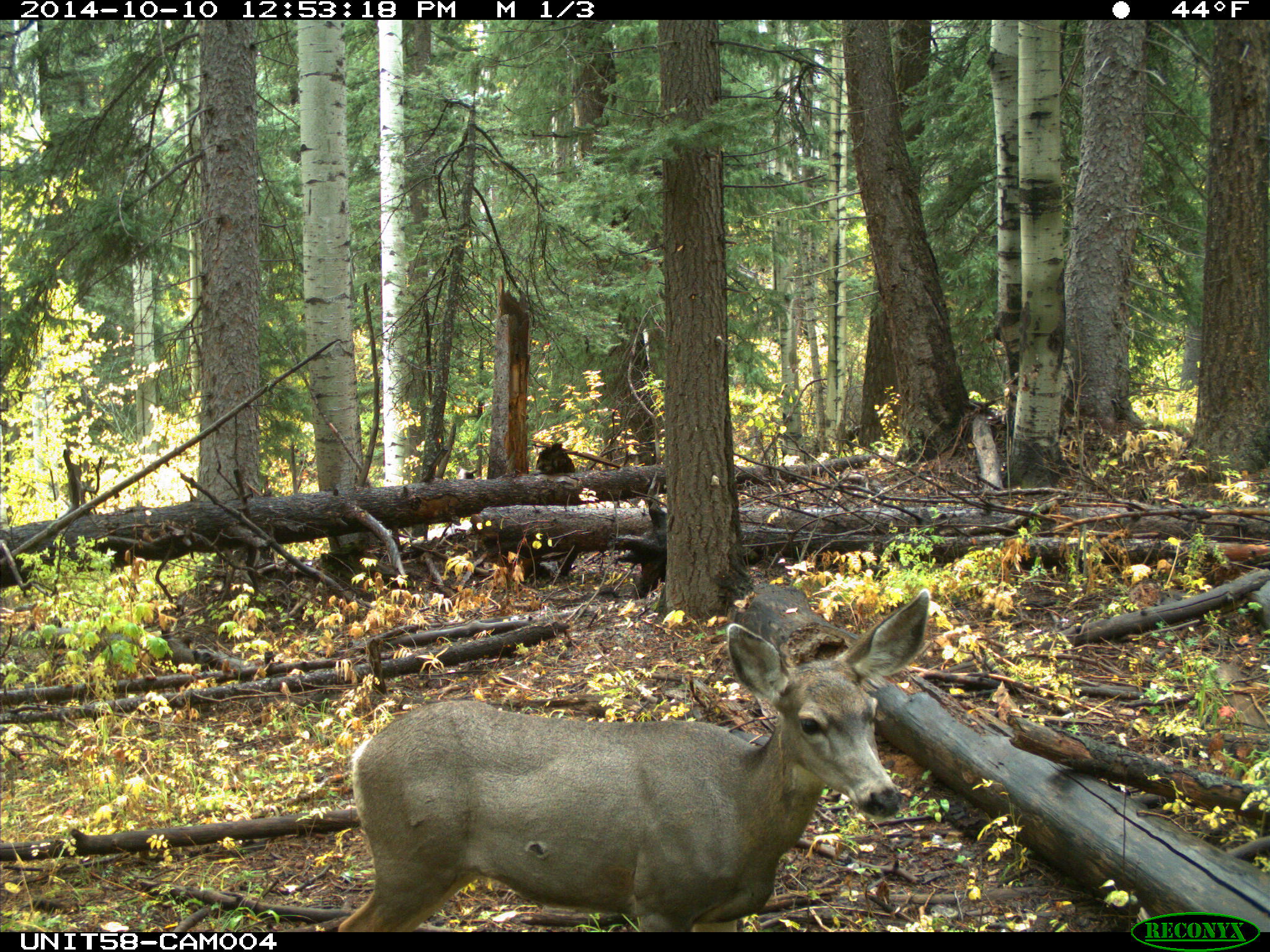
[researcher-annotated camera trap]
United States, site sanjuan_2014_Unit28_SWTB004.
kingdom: Animalia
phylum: Chordata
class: Mammalia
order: Artiodactyla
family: Cervidae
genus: Odocoileus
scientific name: Odocoileus hemionus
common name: mule deer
Odocoileus hemionus (mule deer).